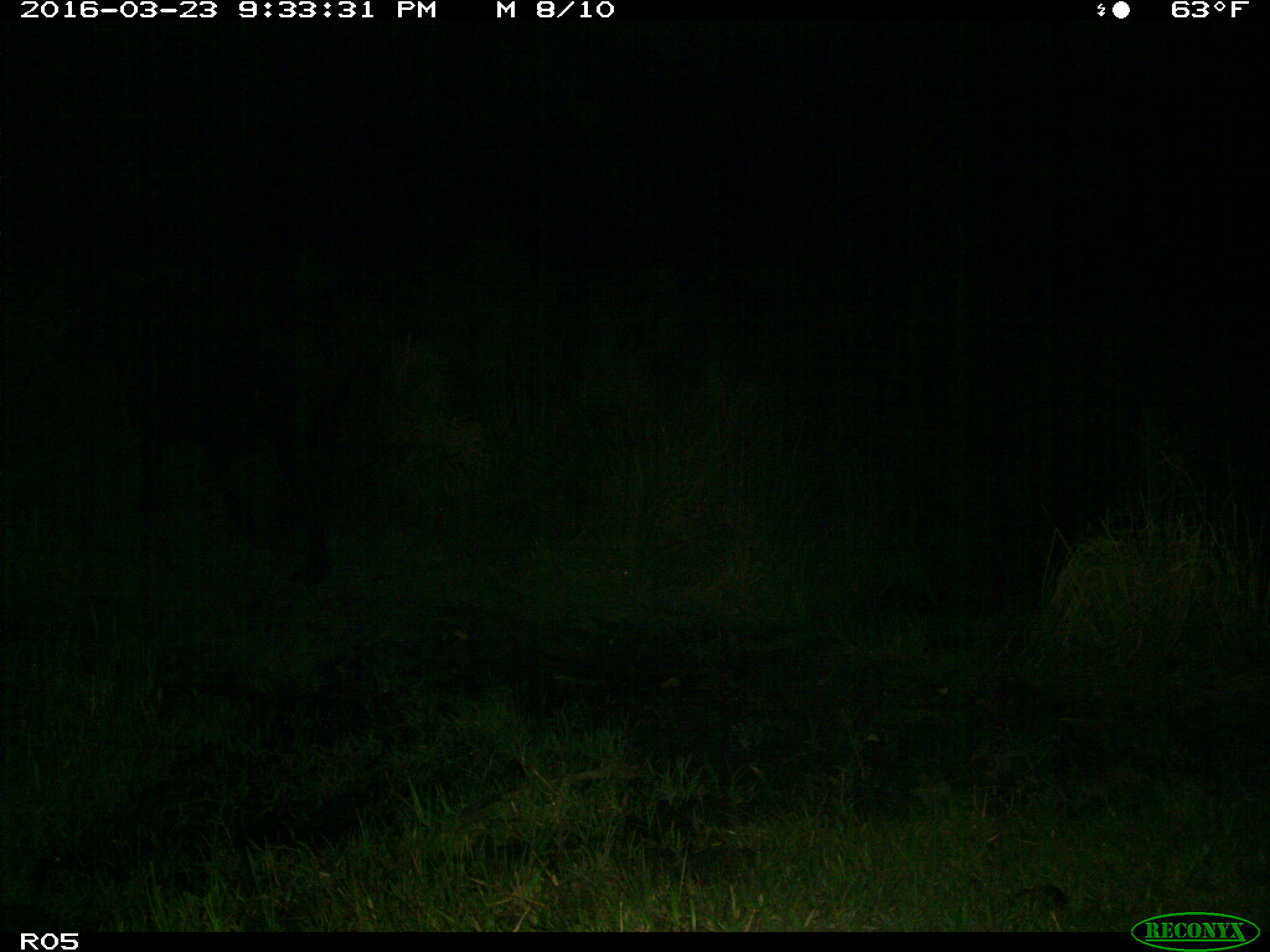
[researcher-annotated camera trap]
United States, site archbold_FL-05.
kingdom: Animalia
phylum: Chordata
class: Mammalia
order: Artiodactyla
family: Bovidae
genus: Bos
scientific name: Bos taurus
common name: domestic cow